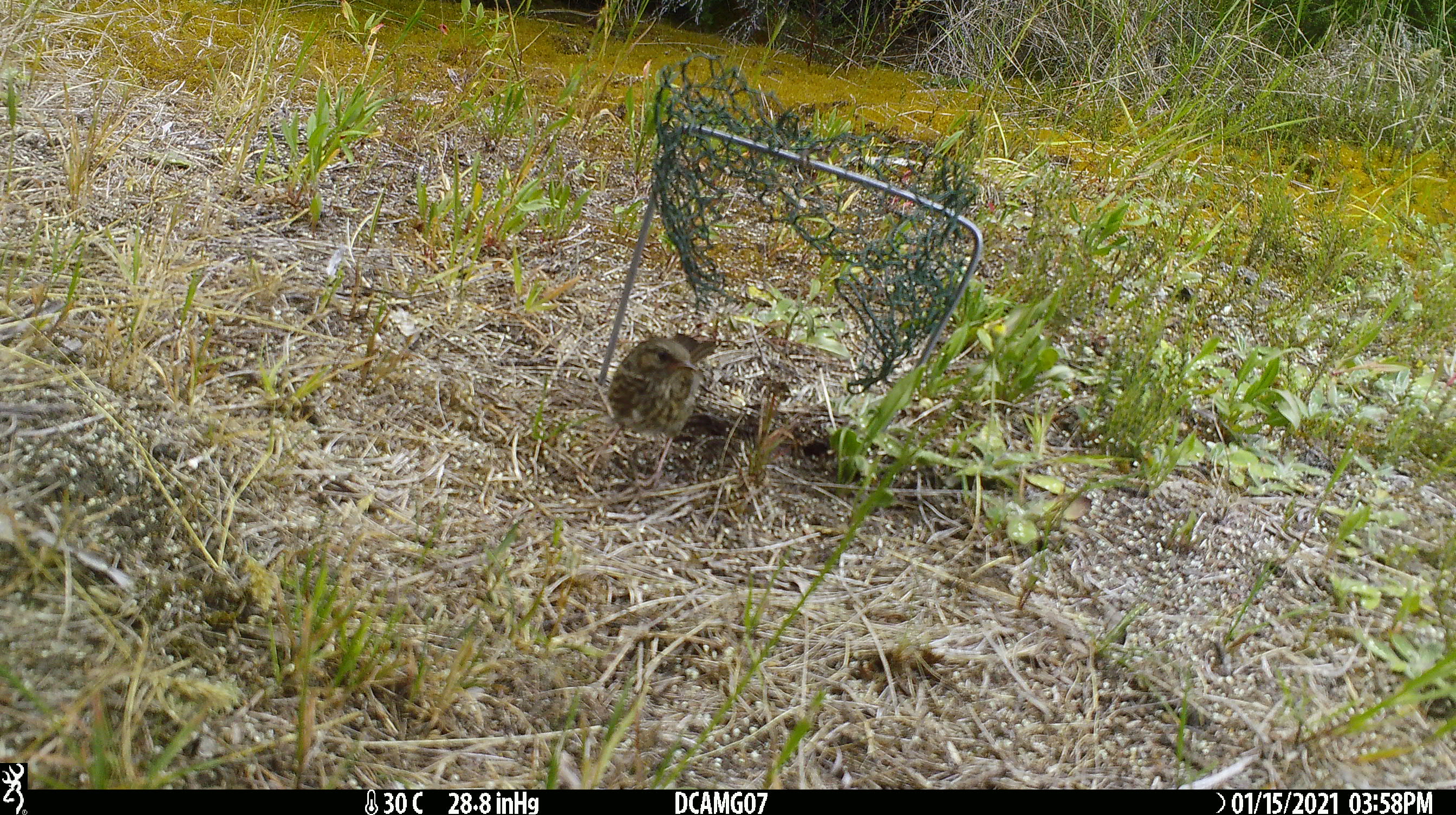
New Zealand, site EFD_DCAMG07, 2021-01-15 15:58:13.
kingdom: Animalia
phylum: Chordata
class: Aves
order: Passeriformes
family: Prunellidae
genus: Prunella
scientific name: Prunella modularis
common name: dunnock